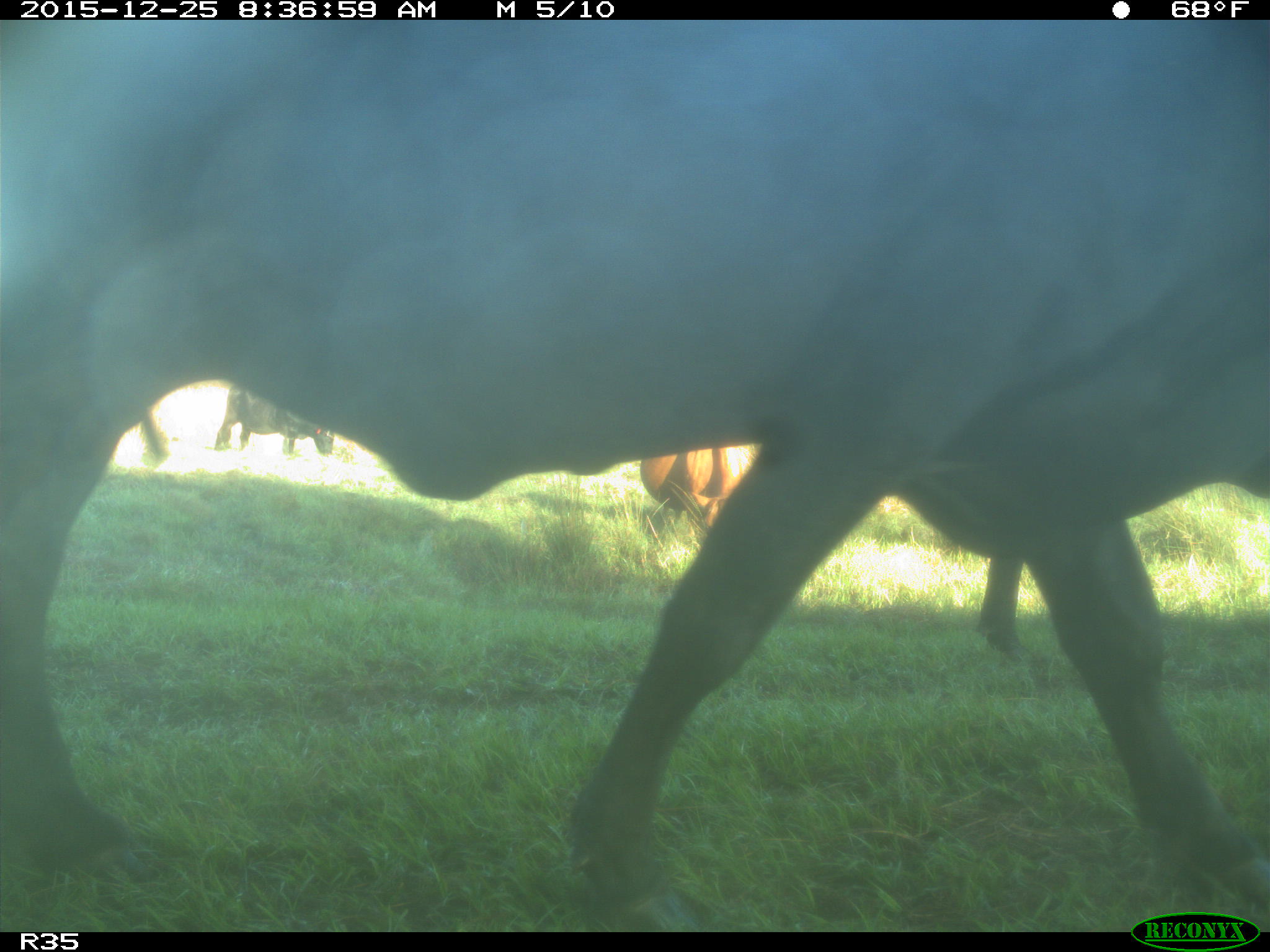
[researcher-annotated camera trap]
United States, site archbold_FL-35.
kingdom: Animalia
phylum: Chordata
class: Mammalia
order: Artiodactyla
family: Bovidae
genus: Bos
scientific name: Bos taurus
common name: domestic cow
Bos taurus (domestic cow).